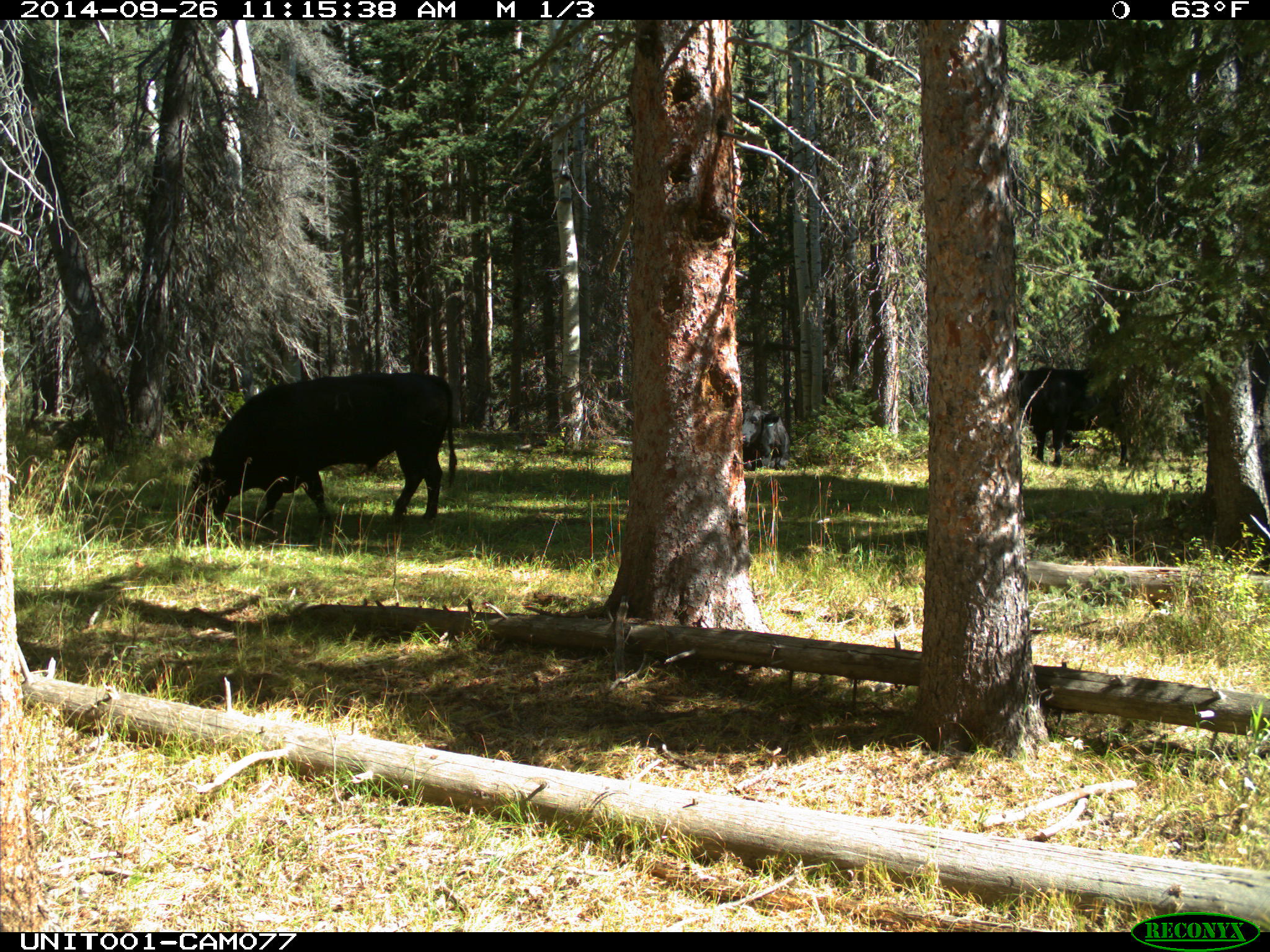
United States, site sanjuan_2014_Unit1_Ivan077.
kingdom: Animalia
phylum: Chordata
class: Mammalia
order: Artiodactyla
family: Bovidae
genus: Bos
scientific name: Bos taurus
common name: domestic cow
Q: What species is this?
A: Bos taurus (domestic cow).